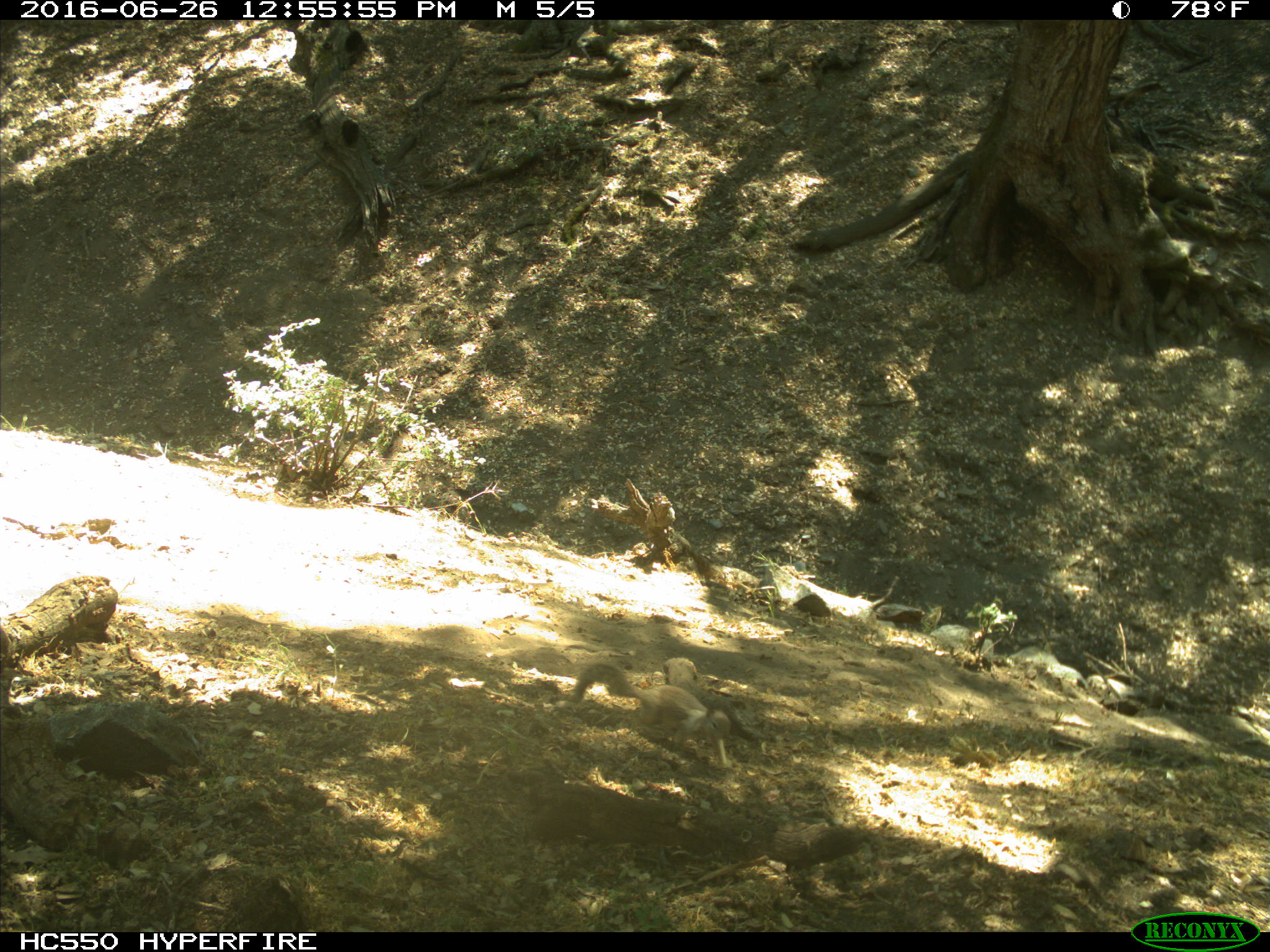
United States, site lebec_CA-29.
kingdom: Animalia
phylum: Chordata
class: Mammalia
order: Rodentia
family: Sciuridae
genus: Otospermophilus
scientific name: Otospermophilus beecheyi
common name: california ground squirrel